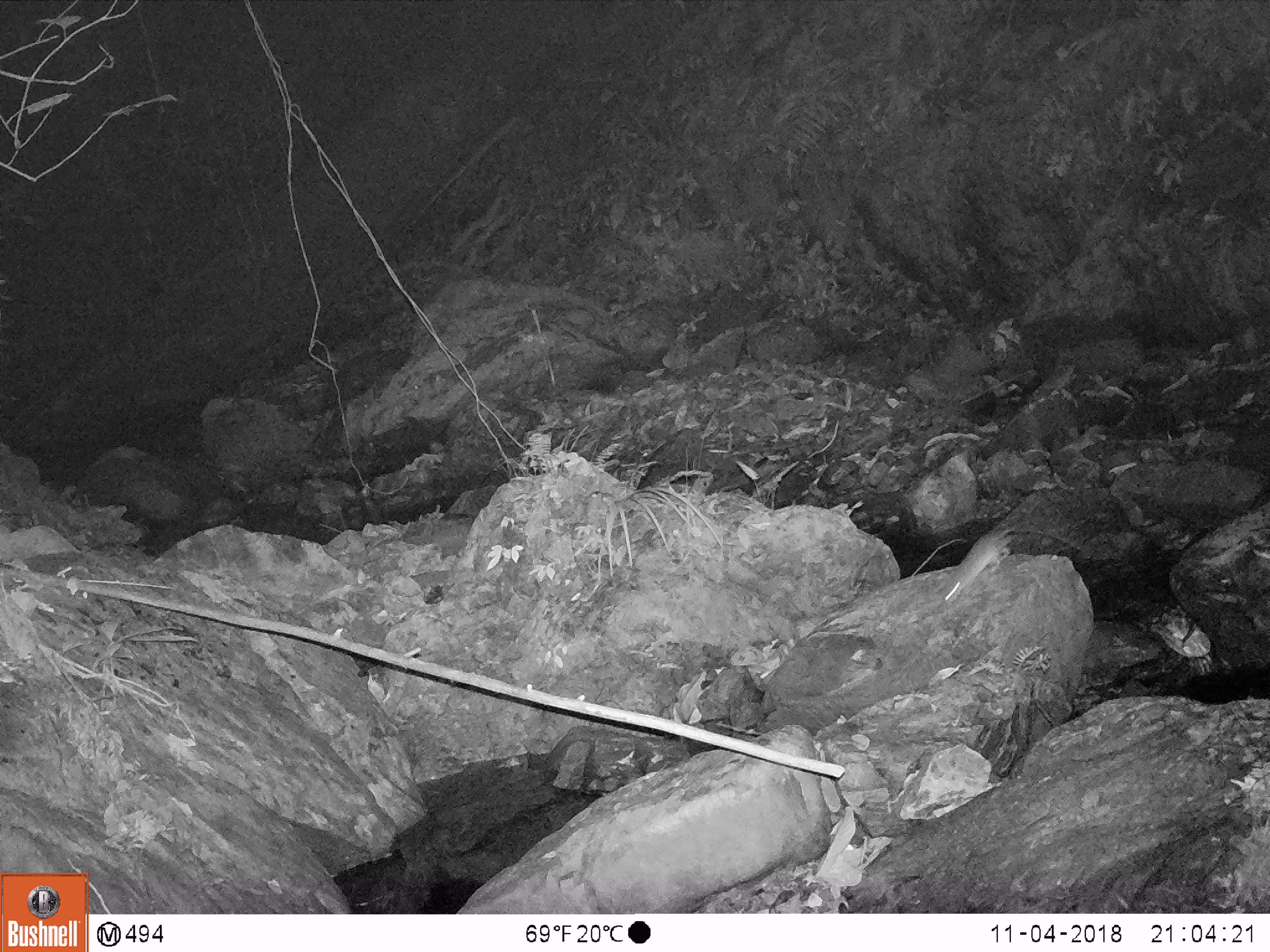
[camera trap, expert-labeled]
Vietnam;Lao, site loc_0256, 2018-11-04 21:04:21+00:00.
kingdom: Animalia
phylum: Chordata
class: Mammalia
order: Rodentia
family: Muridae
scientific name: Muridae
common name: old-world mice and rats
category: unidentified murid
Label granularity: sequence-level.